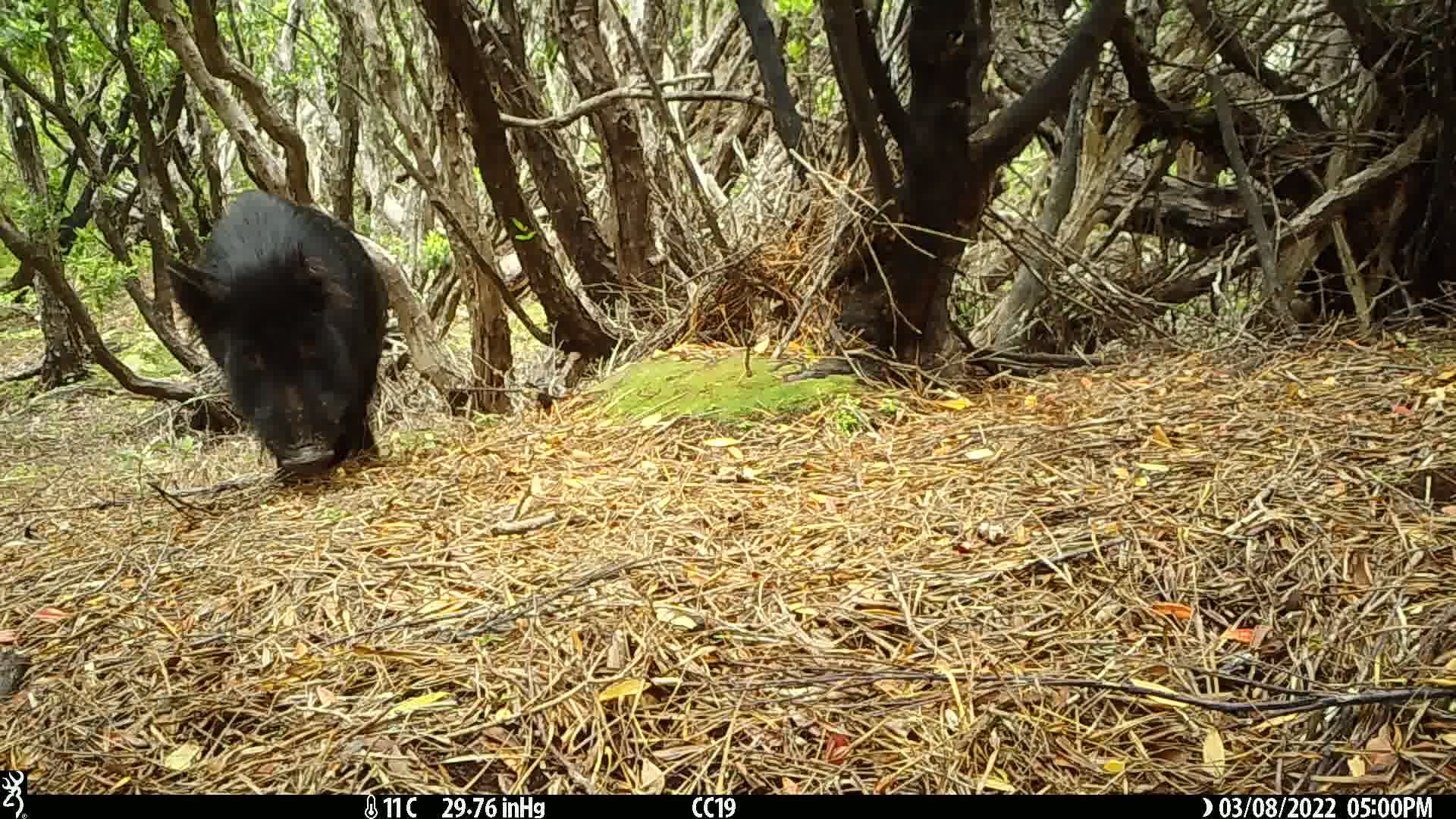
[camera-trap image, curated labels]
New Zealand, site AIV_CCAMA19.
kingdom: Animalia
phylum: Chordata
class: Mammalia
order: Artiodactyla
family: Suidae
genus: Sus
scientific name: Sus scrofa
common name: pig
Pig (Sus scrofa).